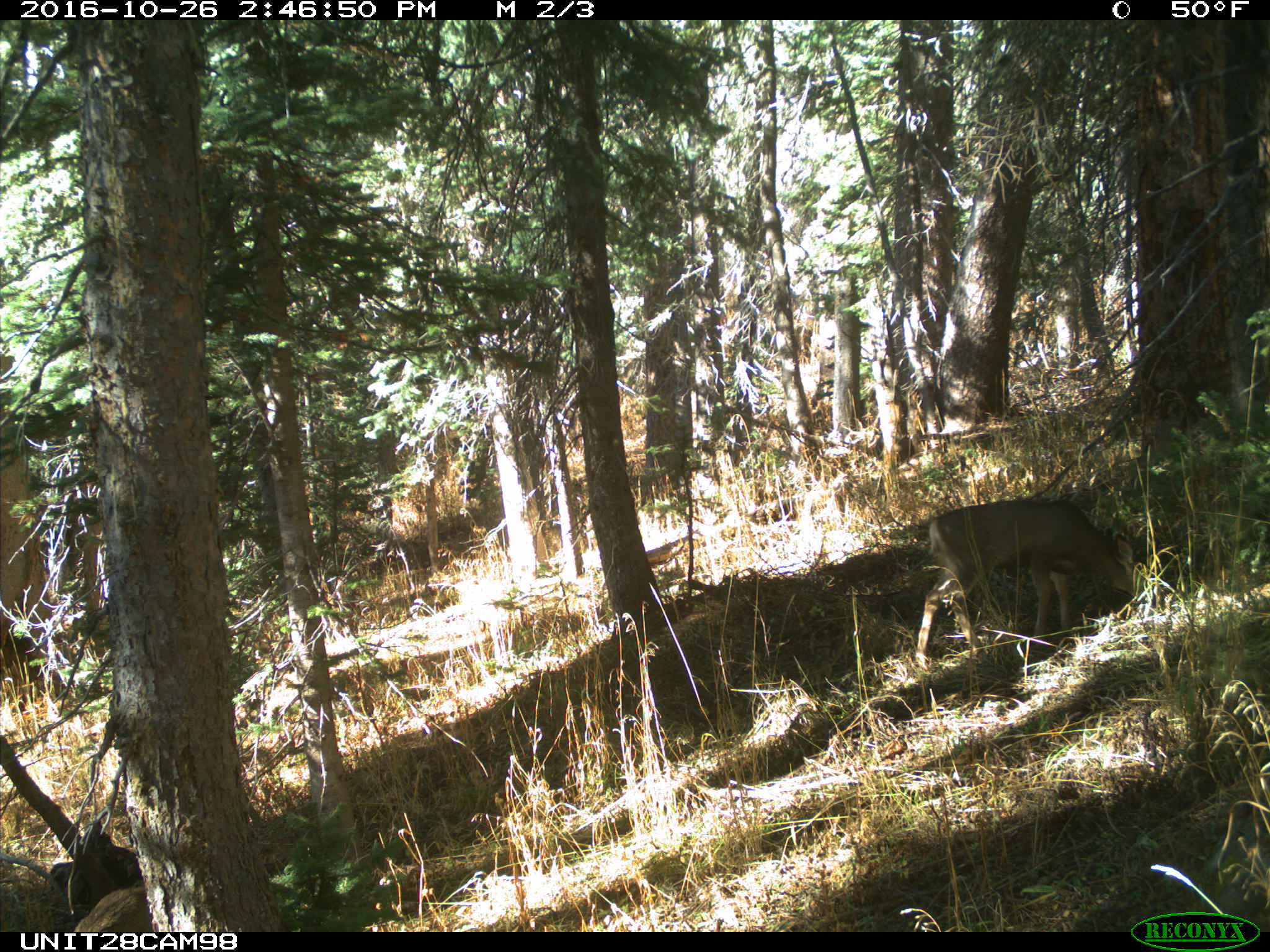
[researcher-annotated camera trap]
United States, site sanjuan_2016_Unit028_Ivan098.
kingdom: Animalia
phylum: Chordata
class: Mammalia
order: Artiodactyla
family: Cervidae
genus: Odocoileus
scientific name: Odocoileus hemionus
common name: mule deer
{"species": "Odocoileus hemionus (mule deer)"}